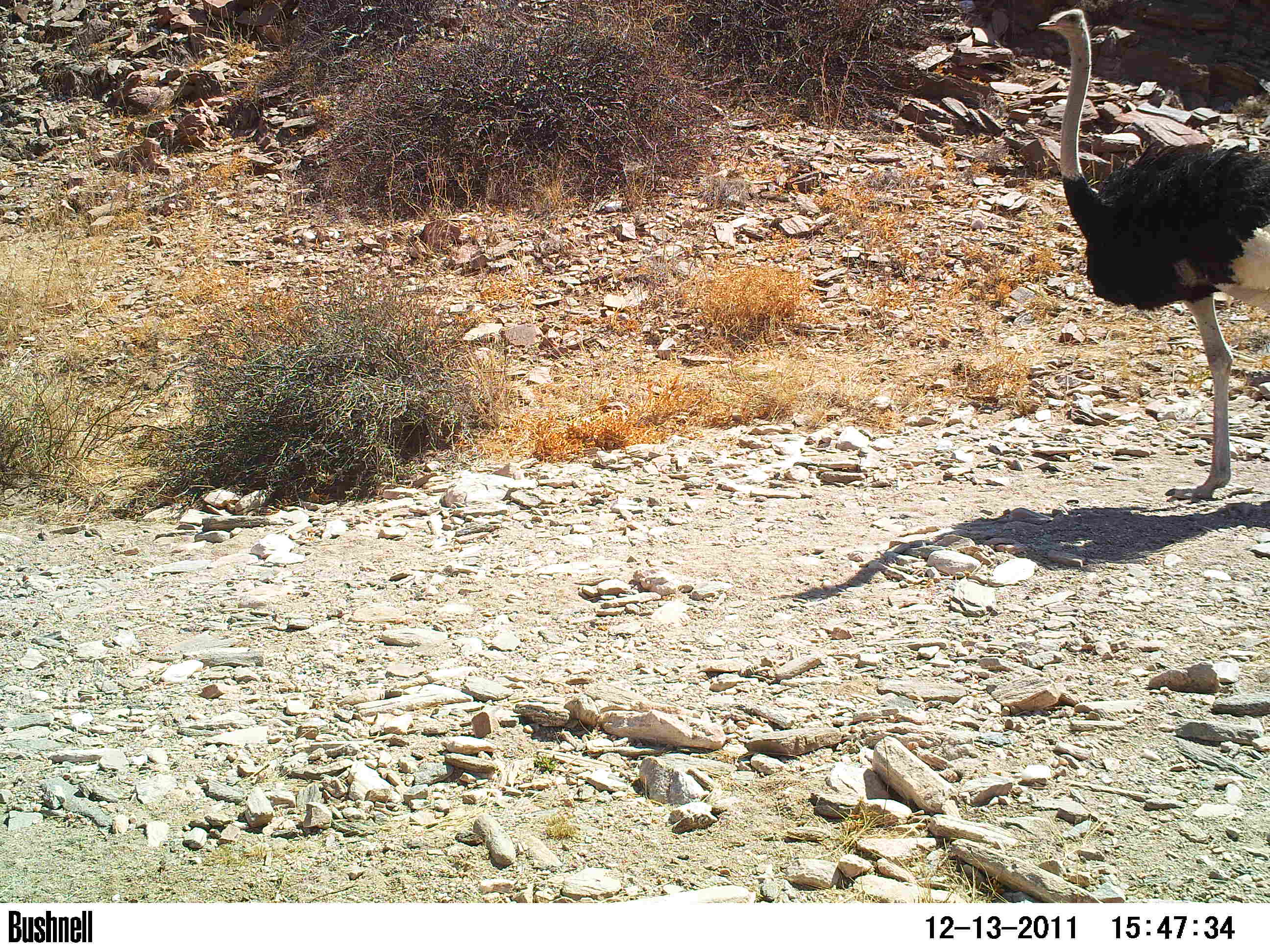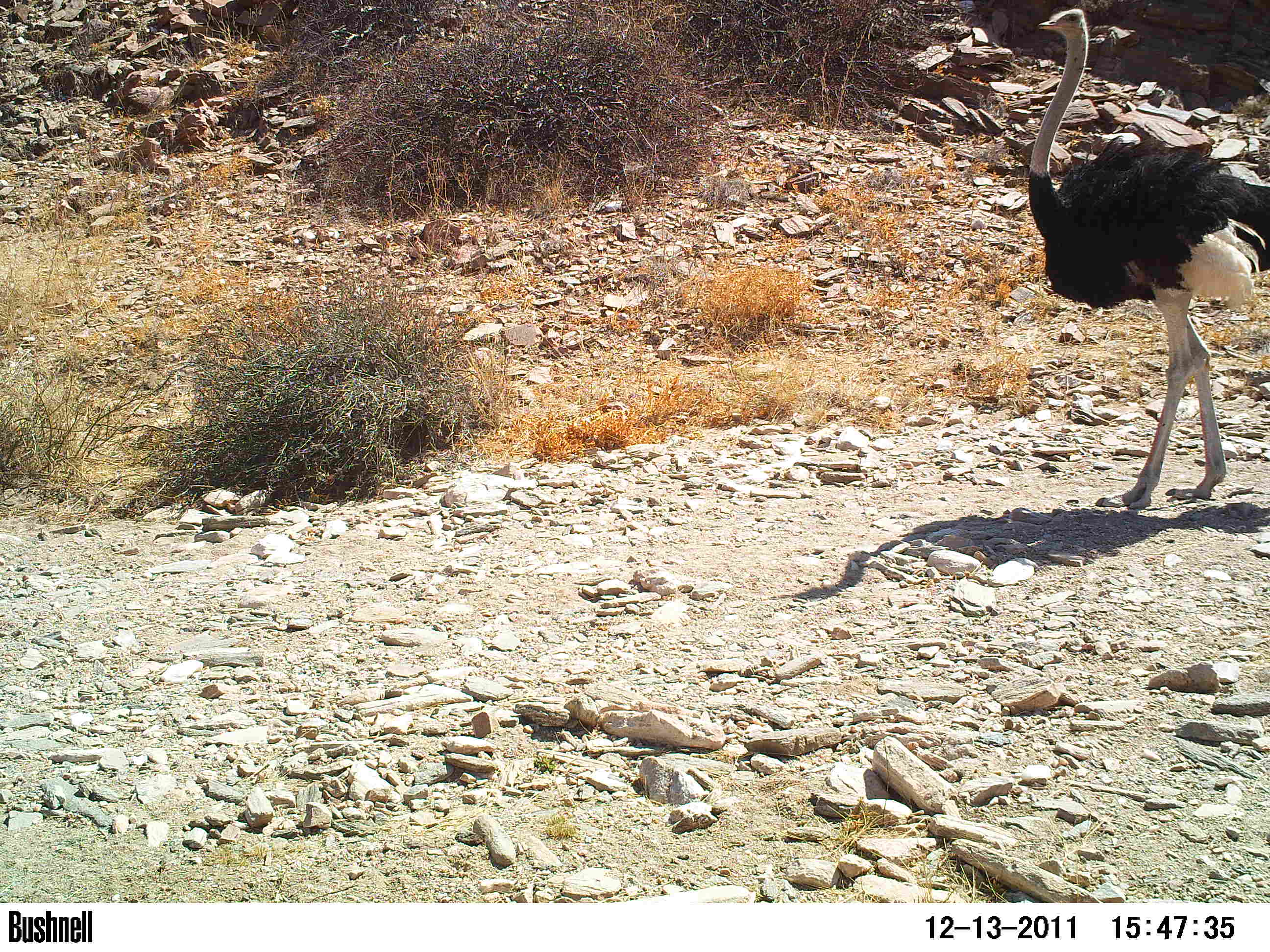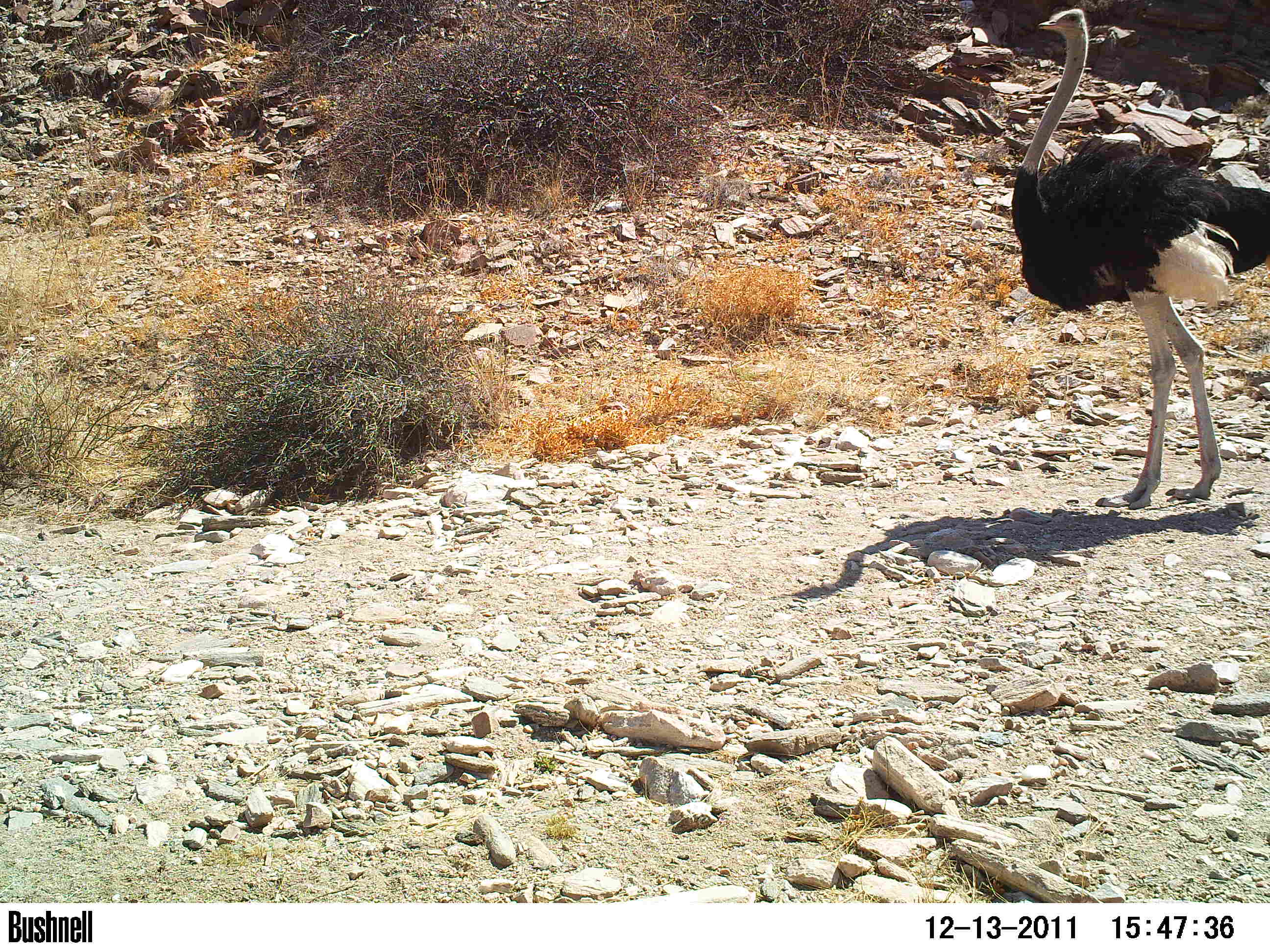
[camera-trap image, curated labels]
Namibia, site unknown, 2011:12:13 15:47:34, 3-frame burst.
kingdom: Animalia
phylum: Chordata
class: Aves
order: Struthioniformes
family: Struthionidae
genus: Struthio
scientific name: Struthio camelus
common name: common ostrich